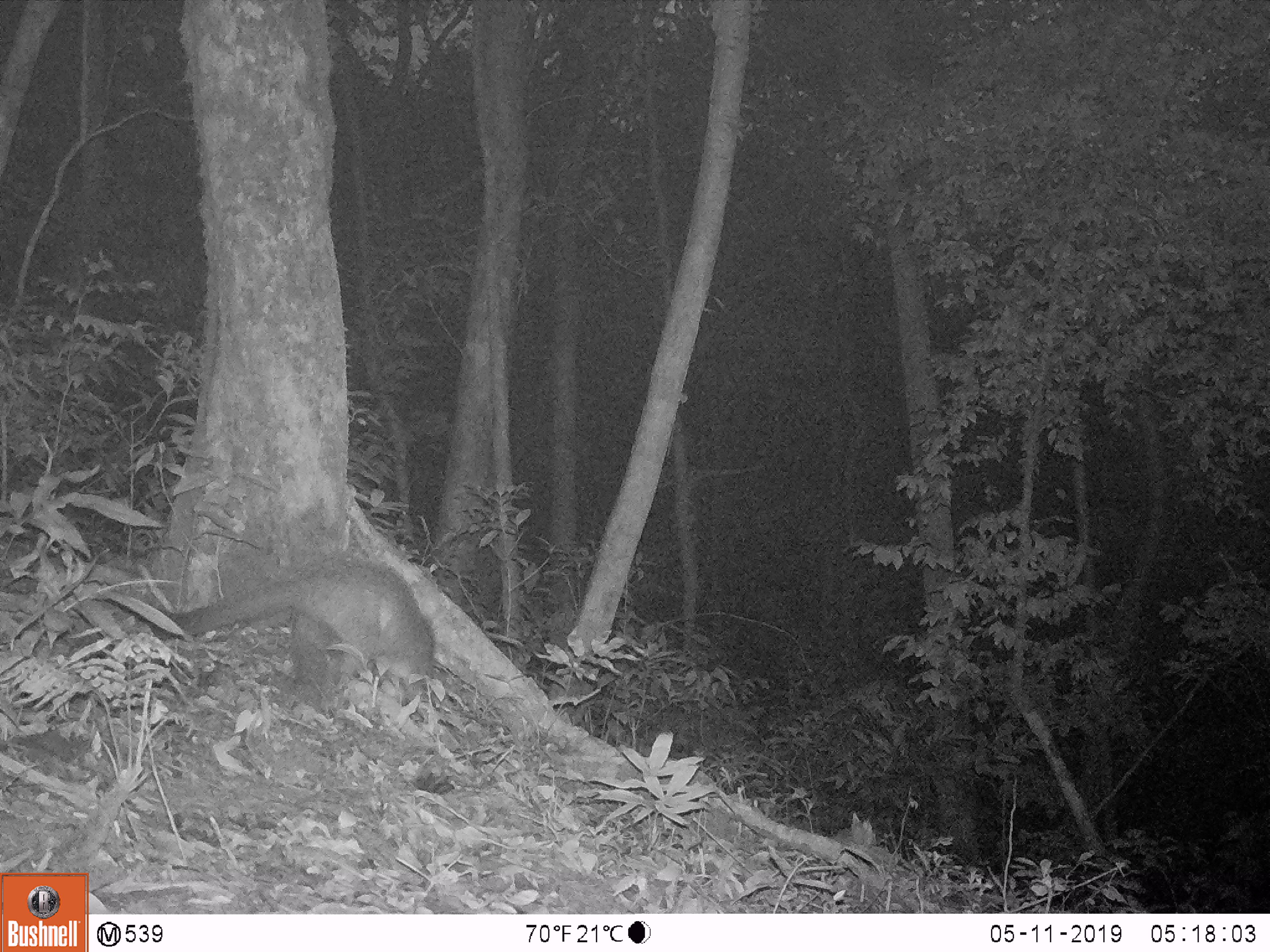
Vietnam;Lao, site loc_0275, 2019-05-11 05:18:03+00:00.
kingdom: Animalia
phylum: Chordata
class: Mammalia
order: Carnivora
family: Viverridae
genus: Paguma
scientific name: Paguma larvata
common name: masked palm civet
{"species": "masked palm civet (Paguma larvata)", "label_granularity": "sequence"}